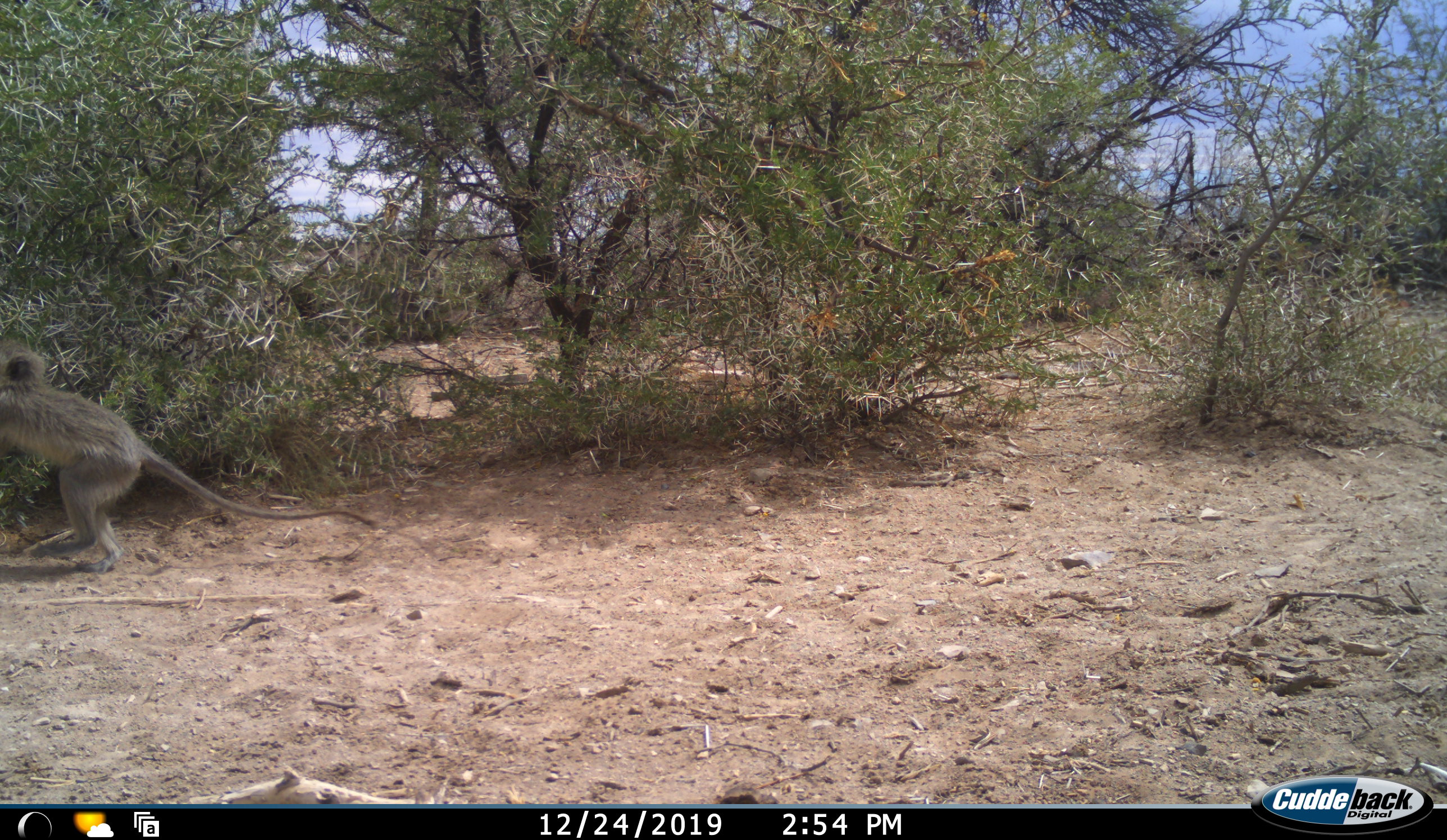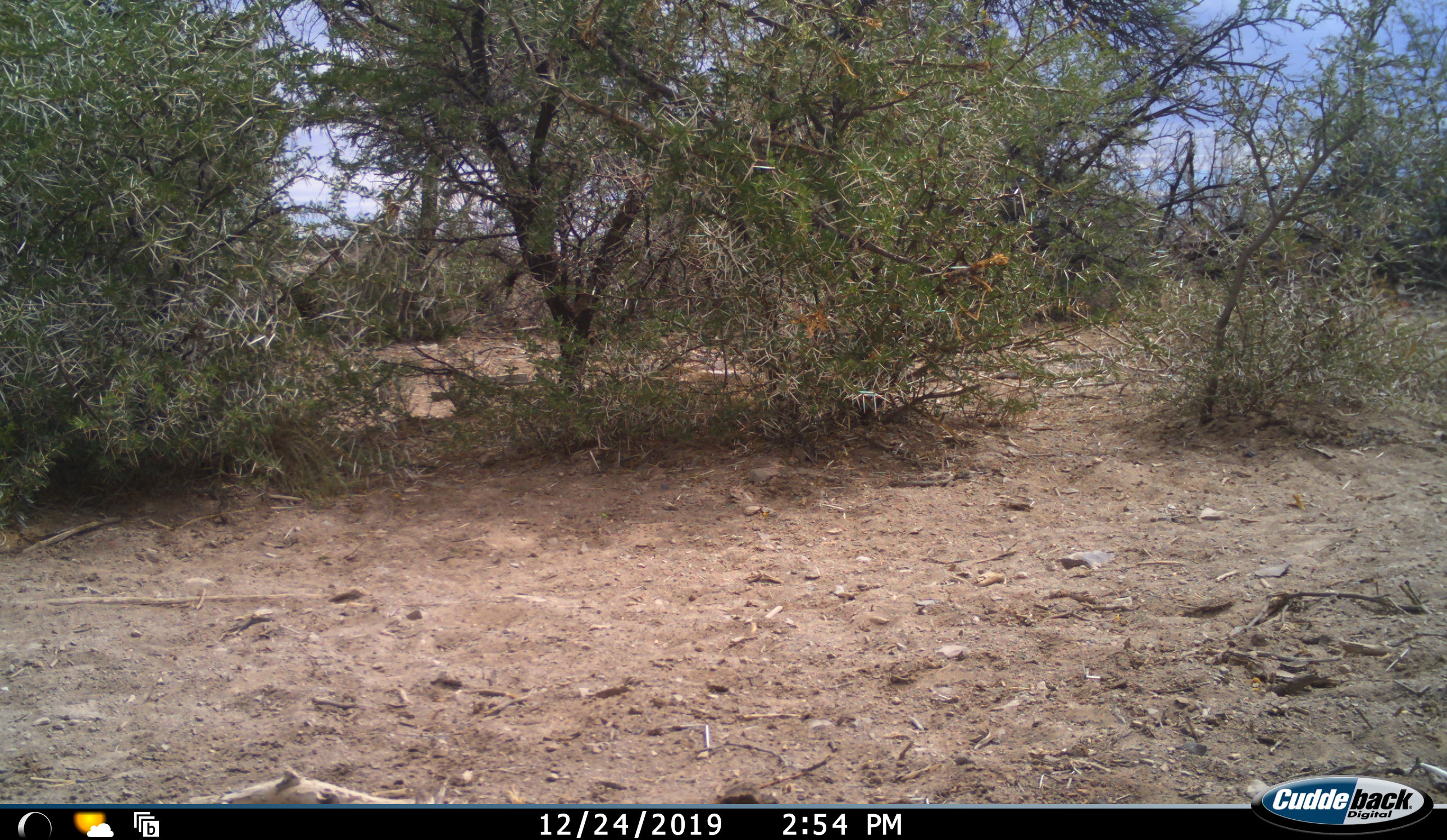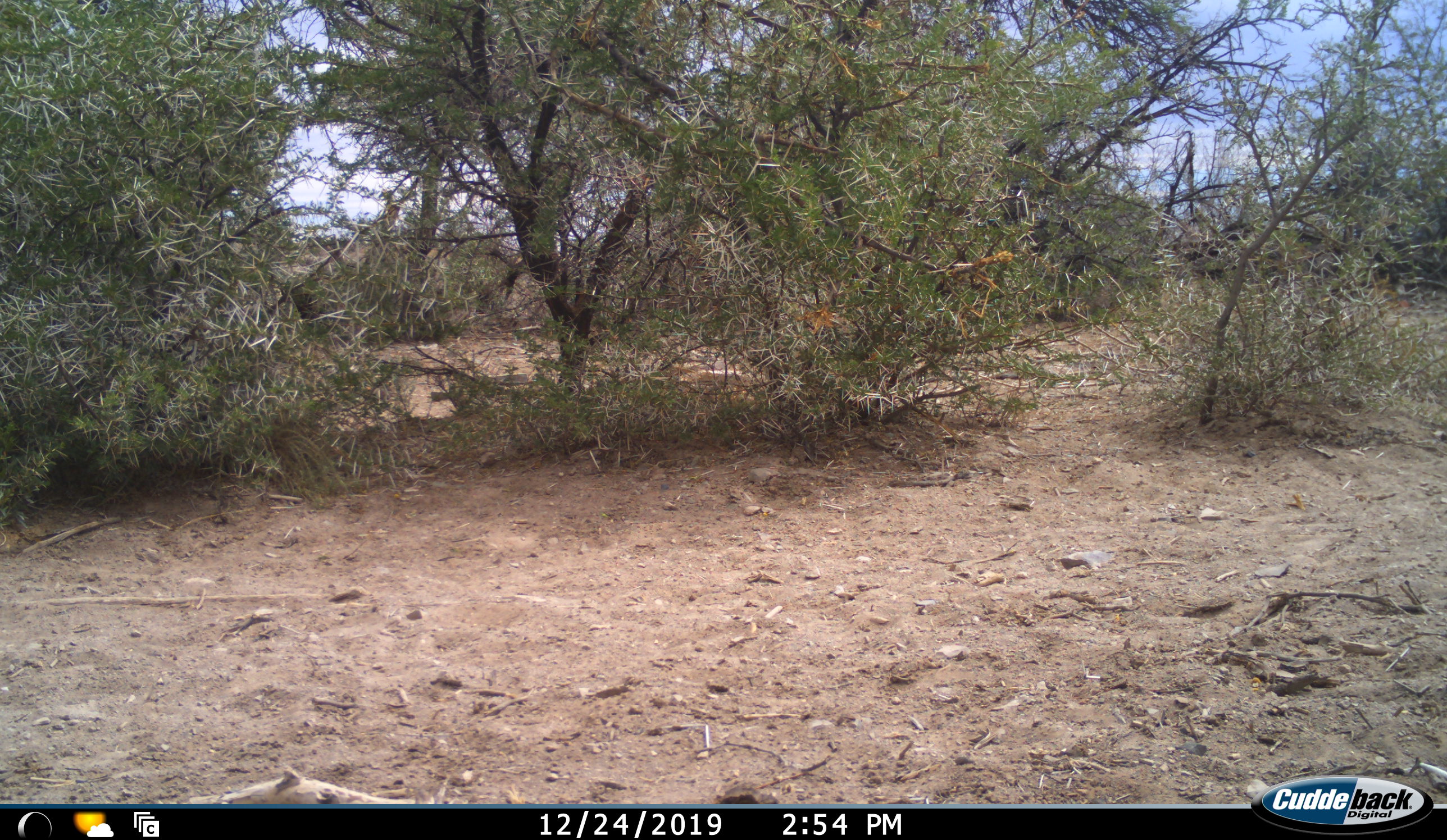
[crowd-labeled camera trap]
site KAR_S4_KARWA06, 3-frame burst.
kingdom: Animalia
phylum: Chordata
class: Mammalia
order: Primates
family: Cercopithecidae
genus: Chlorocebus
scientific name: Chlorocebus pygerythrus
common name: vervet monkey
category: monkeyvervet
Monkeyvervet (vervet monkey) (Chlorocebus pygerythrus), count 1. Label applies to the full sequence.